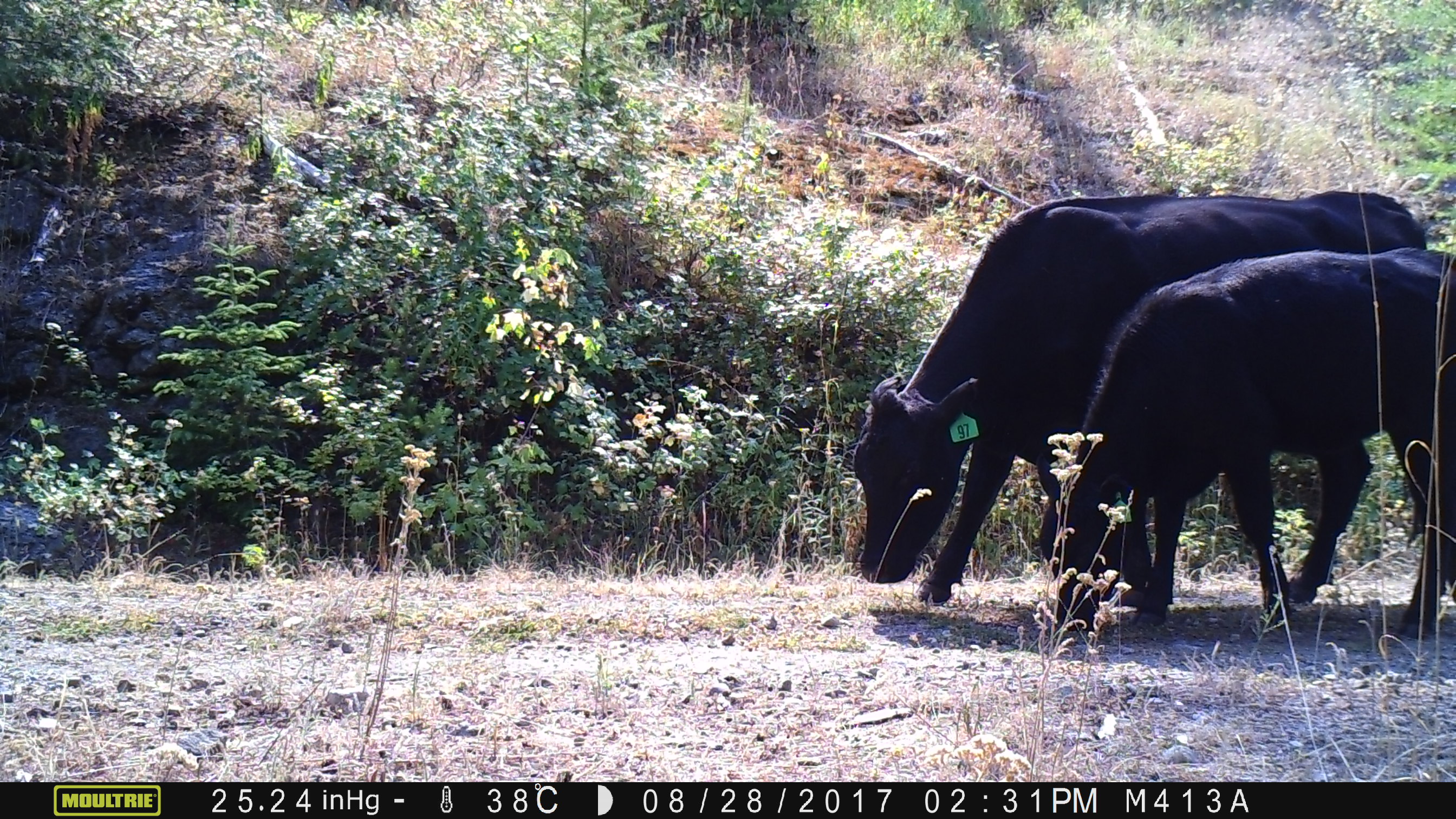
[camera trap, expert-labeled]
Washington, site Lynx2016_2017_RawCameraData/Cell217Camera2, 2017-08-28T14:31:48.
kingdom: Animalia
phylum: Chordata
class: Mammalia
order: Artiodactyla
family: Bovidae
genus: Bos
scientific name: Bos taurus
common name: domestic cattle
Domestic cattle (Bos taurus). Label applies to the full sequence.